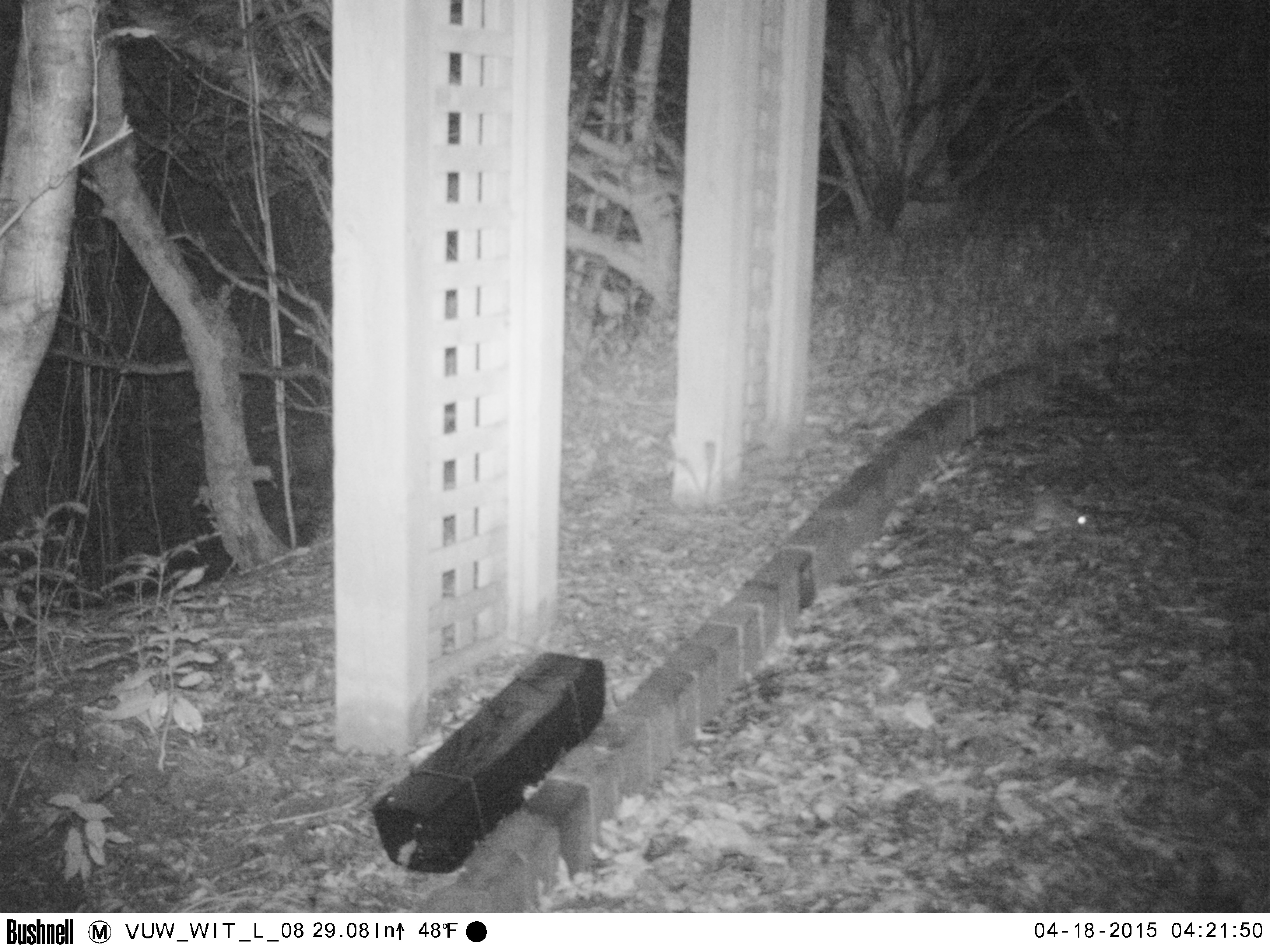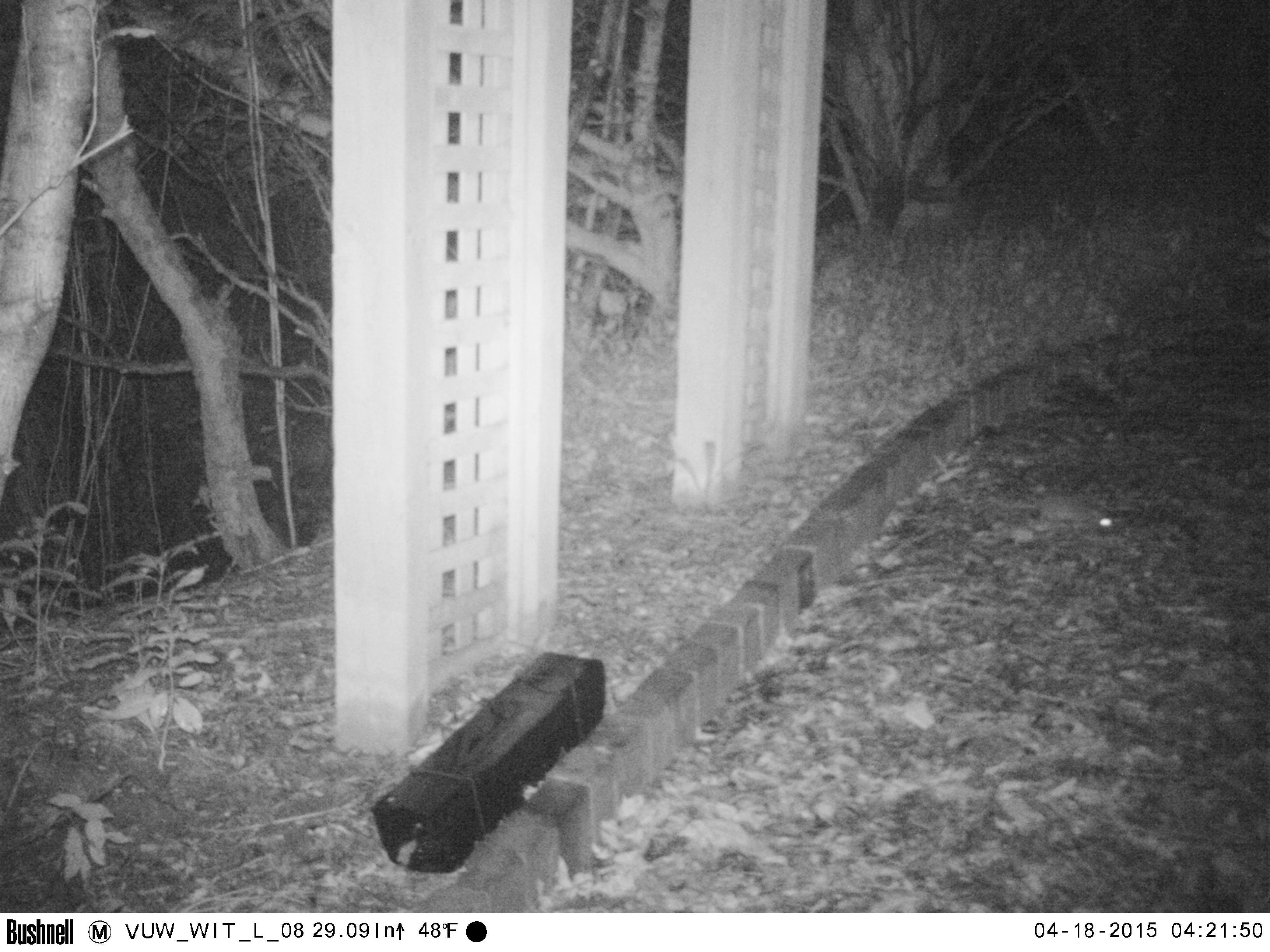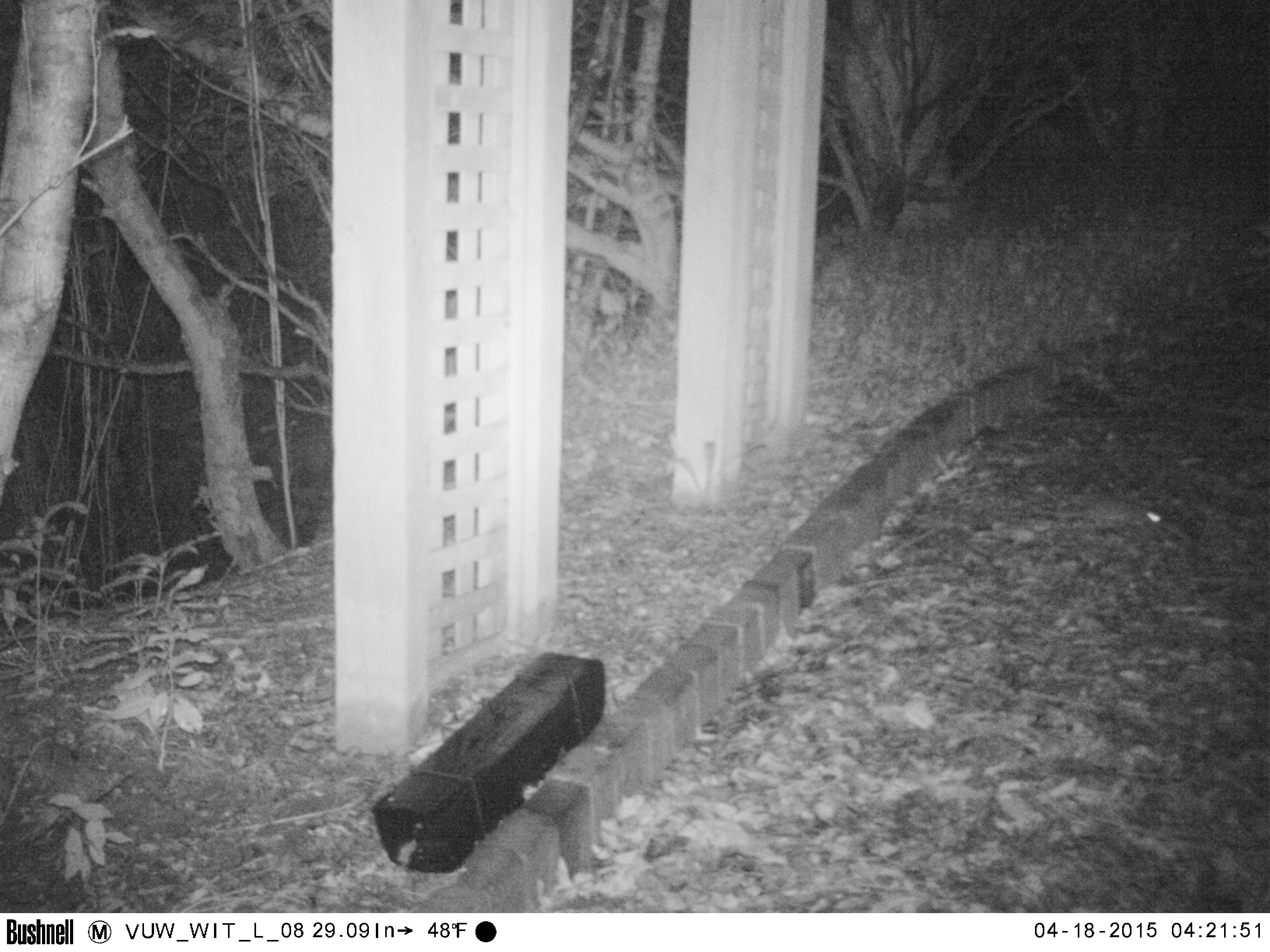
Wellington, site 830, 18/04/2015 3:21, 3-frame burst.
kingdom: Animalia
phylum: Chordata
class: Mammalia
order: Rodentia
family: Muridae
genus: Rattus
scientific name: Rattus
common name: rat